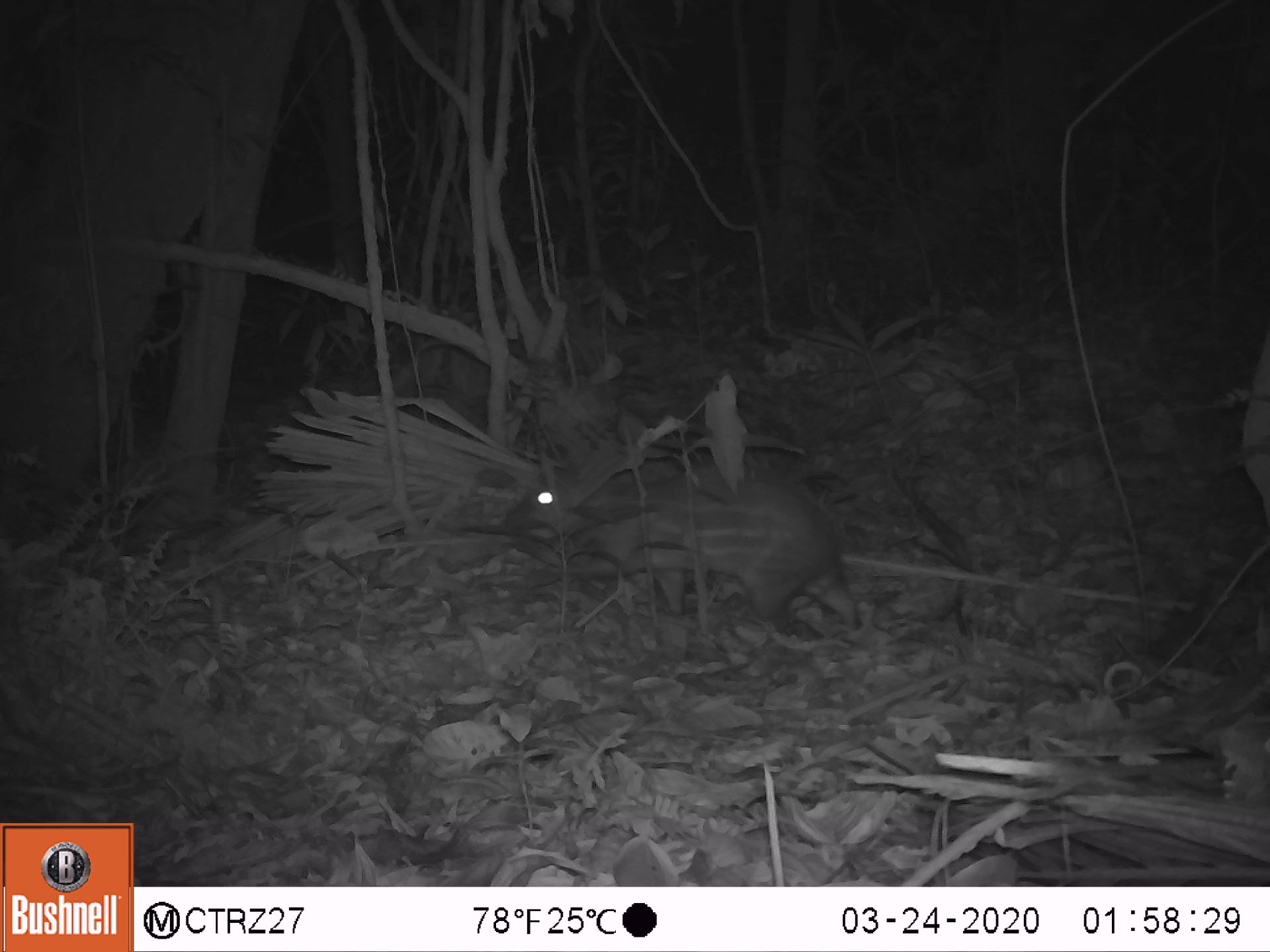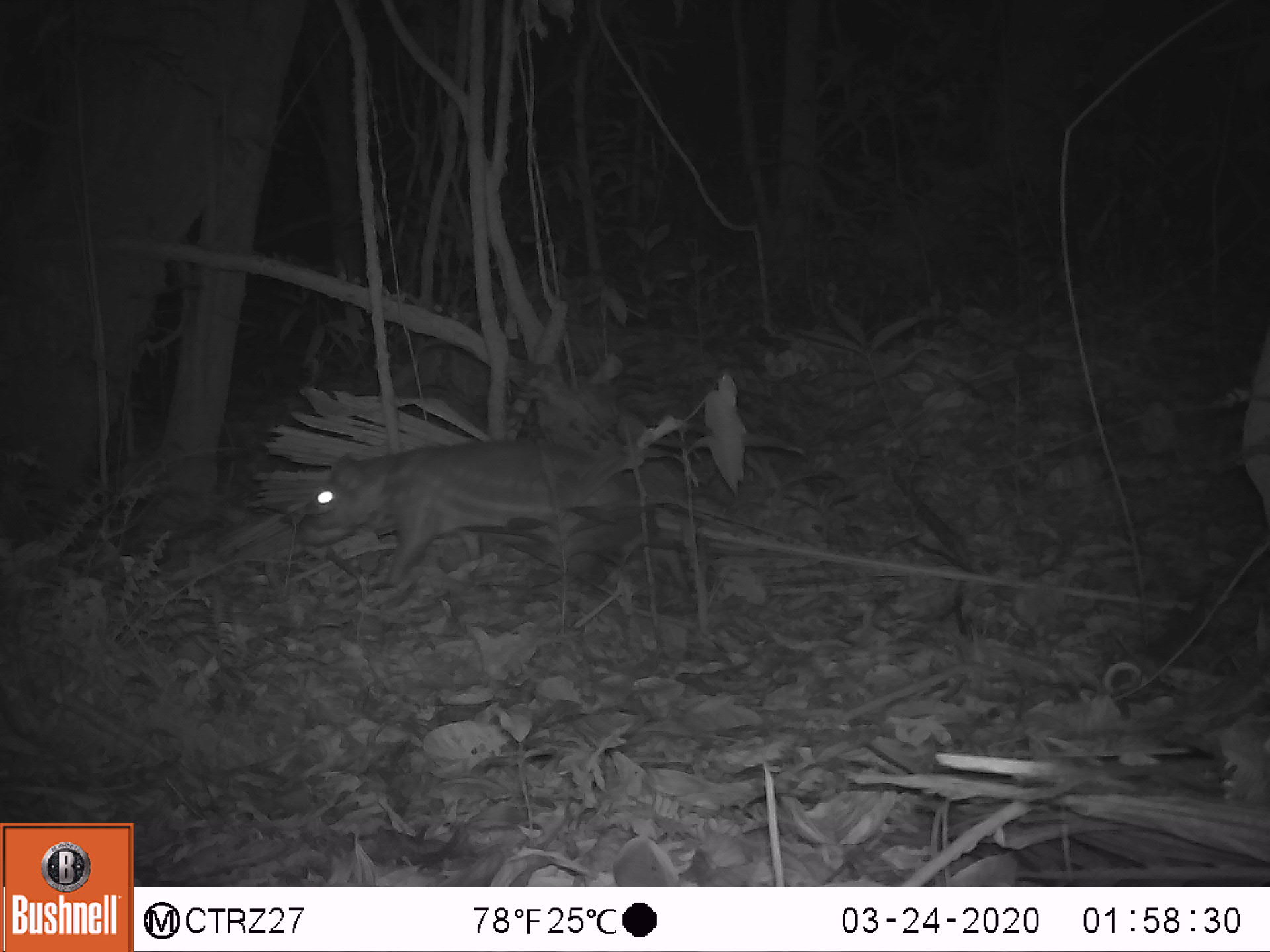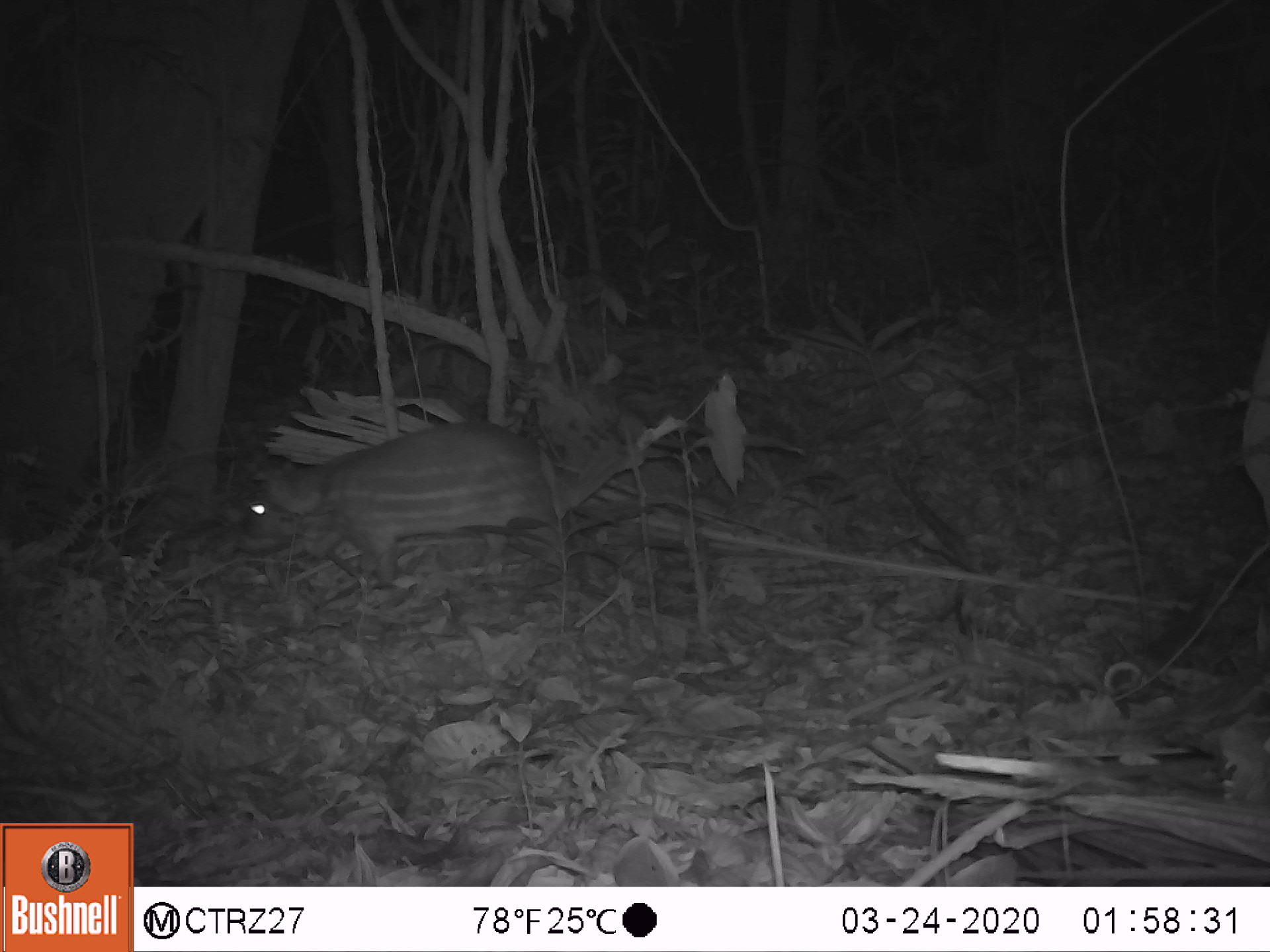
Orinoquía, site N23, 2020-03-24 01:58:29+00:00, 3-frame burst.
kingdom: Animalia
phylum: Chordata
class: Mammalia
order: Rodentia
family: Cuniculidae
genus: Cuniculus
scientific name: Cuniculus paca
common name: spotted paca